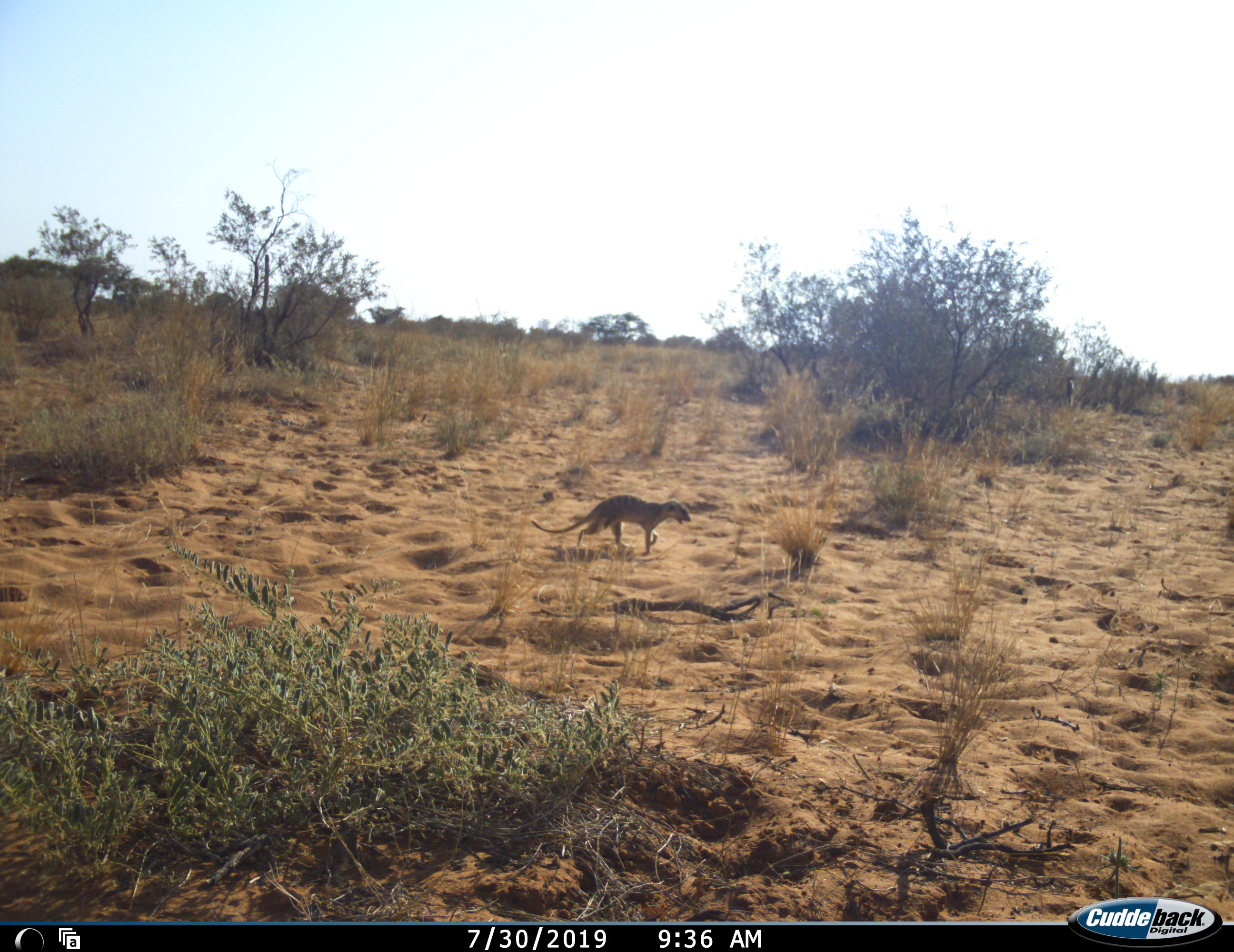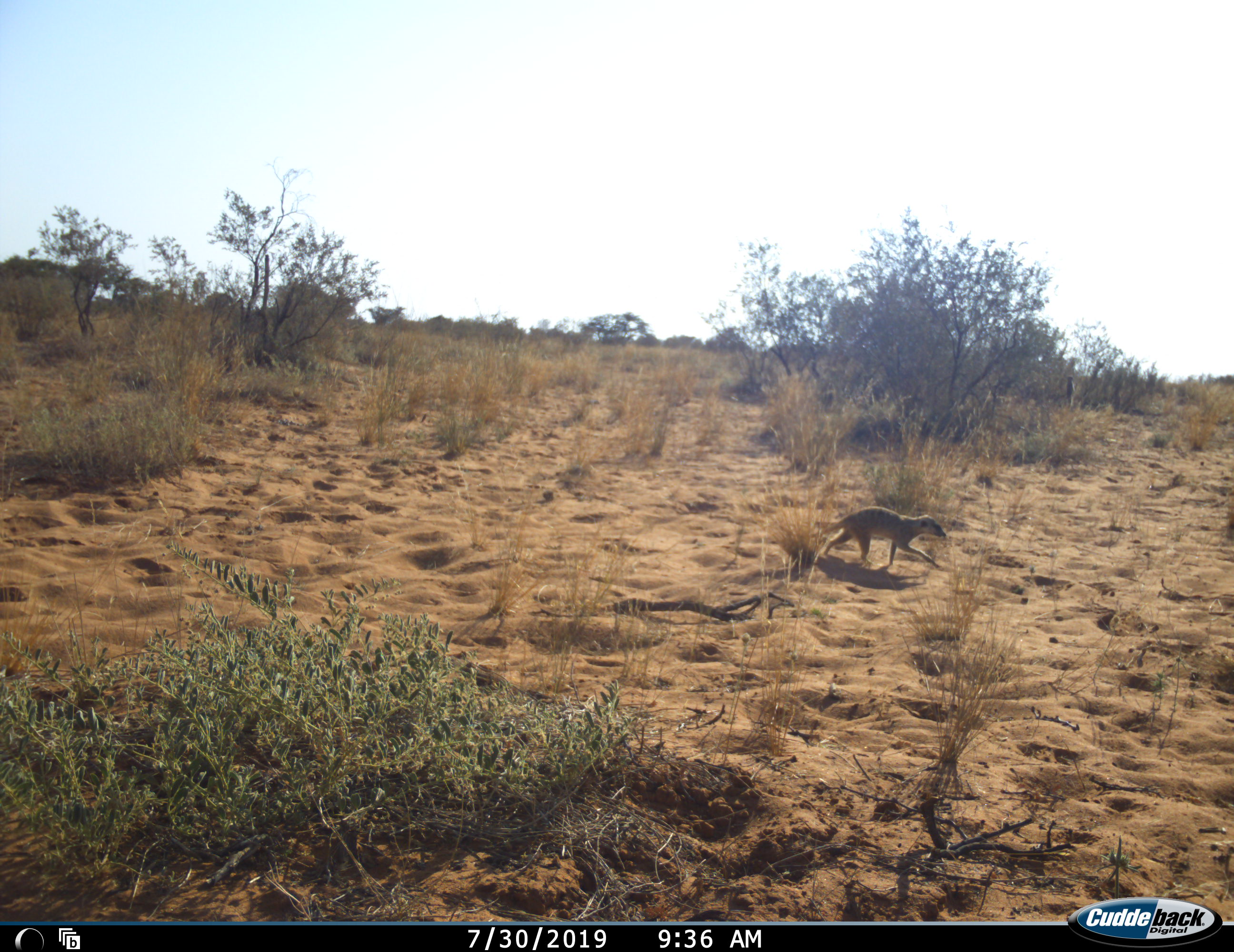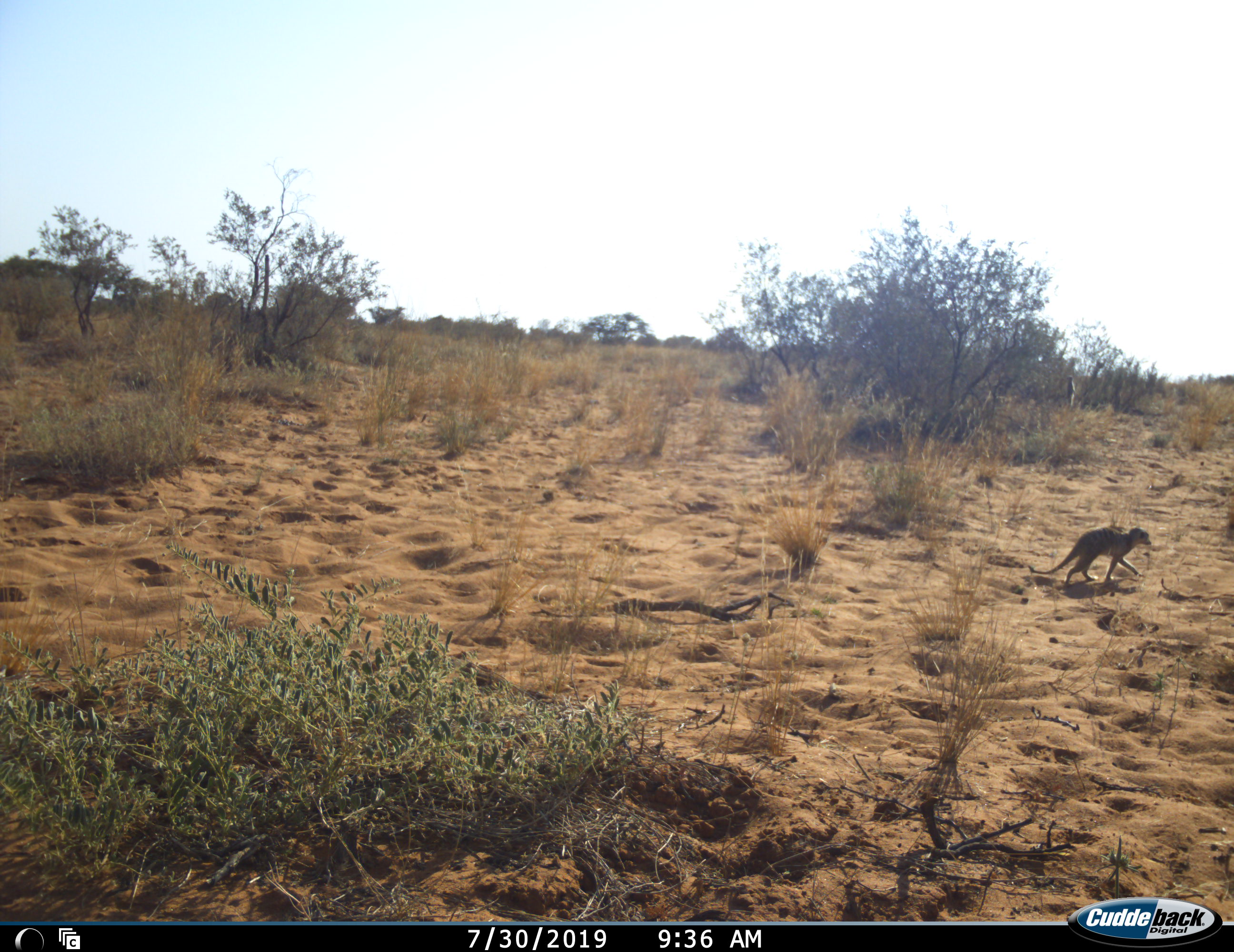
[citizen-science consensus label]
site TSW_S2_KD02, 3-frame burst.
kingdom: Animalia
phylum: Chordata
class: Mammalia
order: Carnivora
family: Herpestidae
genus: Suricata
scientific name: Suricata suricatta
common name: meerkat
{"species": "meerkat (Suricata suricatta)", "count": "1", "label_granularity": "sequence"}